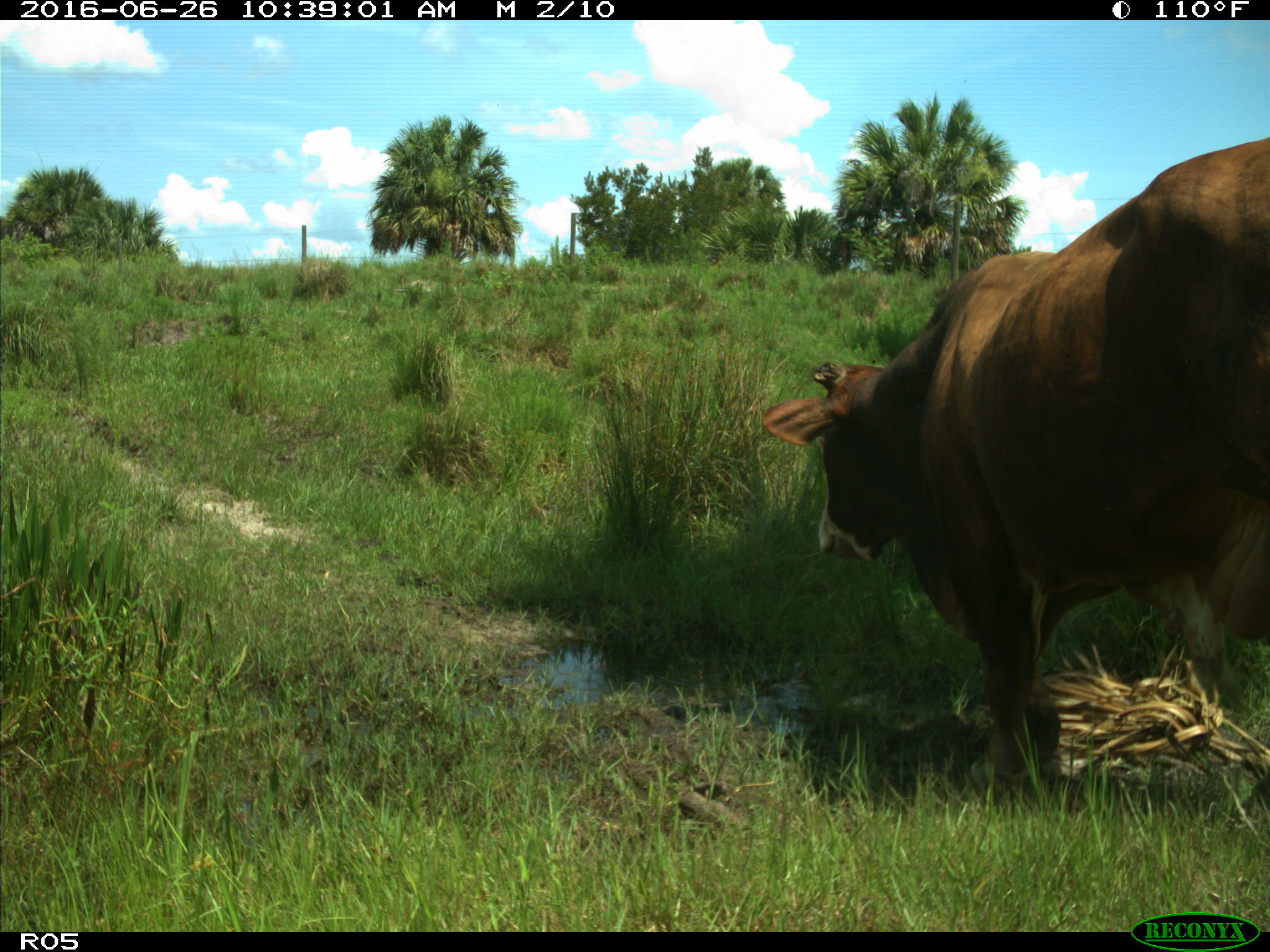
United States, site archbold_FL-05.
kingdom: Animalia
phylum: Chordata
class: Mammalia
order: Artiodactyla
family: Bovidae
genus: Bos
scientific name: Bos taurus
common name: domestic cow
Bos taurus (domestic cow).